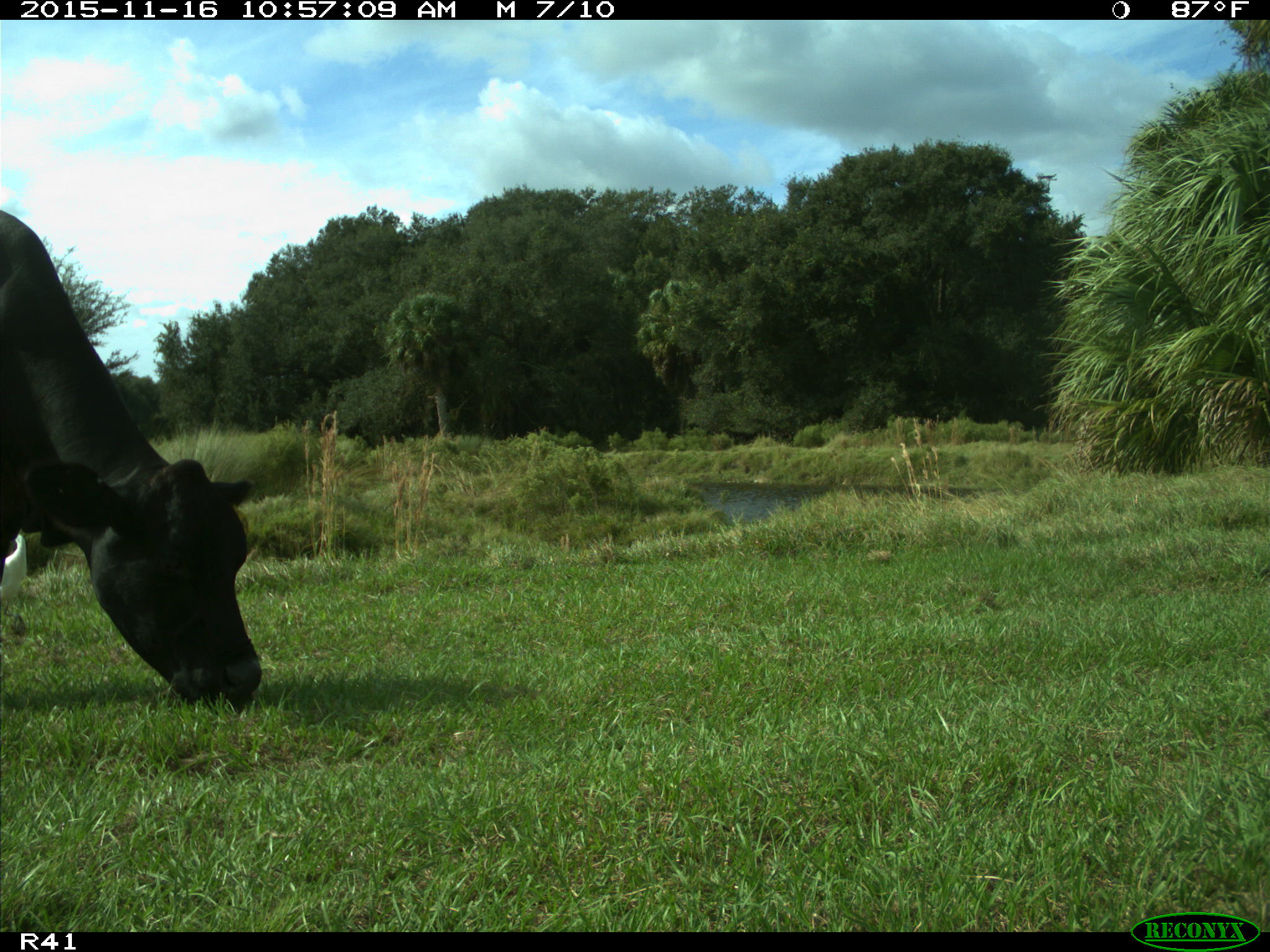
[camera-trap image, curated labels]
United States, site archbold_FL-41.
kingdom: Animalia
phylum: Chordata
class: Mammalia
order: Artiodactyla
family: Bovidae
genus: Bos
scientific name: Bos taurus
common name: domestic cow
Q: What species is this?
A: Bos taurus (domestic cow).